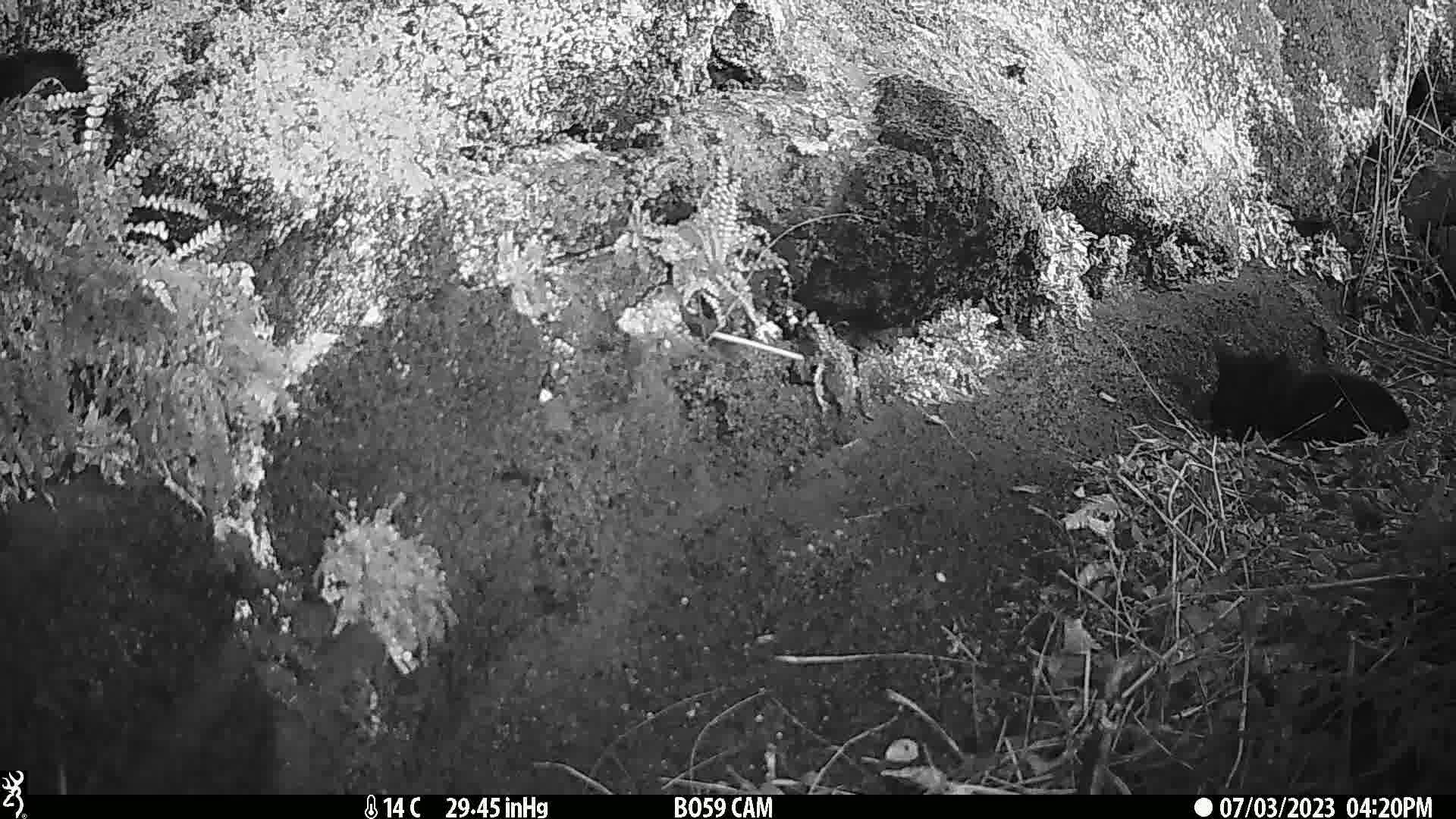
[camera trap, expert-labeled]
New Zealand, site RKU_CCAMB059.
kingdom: Animalia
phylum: Chordata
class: Mammalia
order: Carnivora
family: Felidae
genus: Felis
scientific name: Felis catus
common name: domestic cat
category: cat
Cat (domestic cat) (Felis catus).